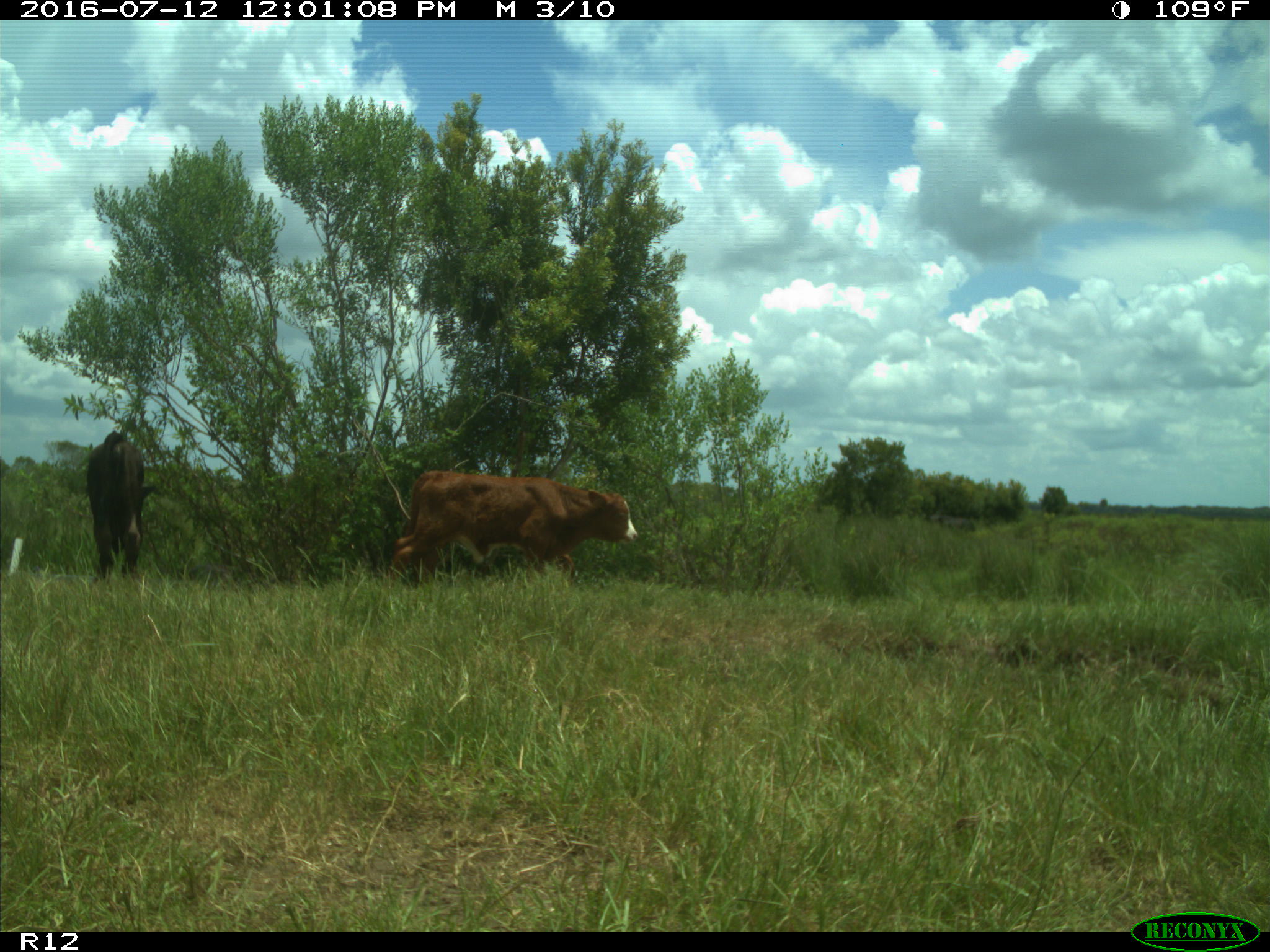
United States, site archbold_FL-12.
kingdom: Animalia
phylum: Chordata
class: Mammalia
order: Artiodactyla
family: Bovidae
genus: Bos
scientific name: Bos taurus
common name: domestic cow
Bos taurus (domestic cow).